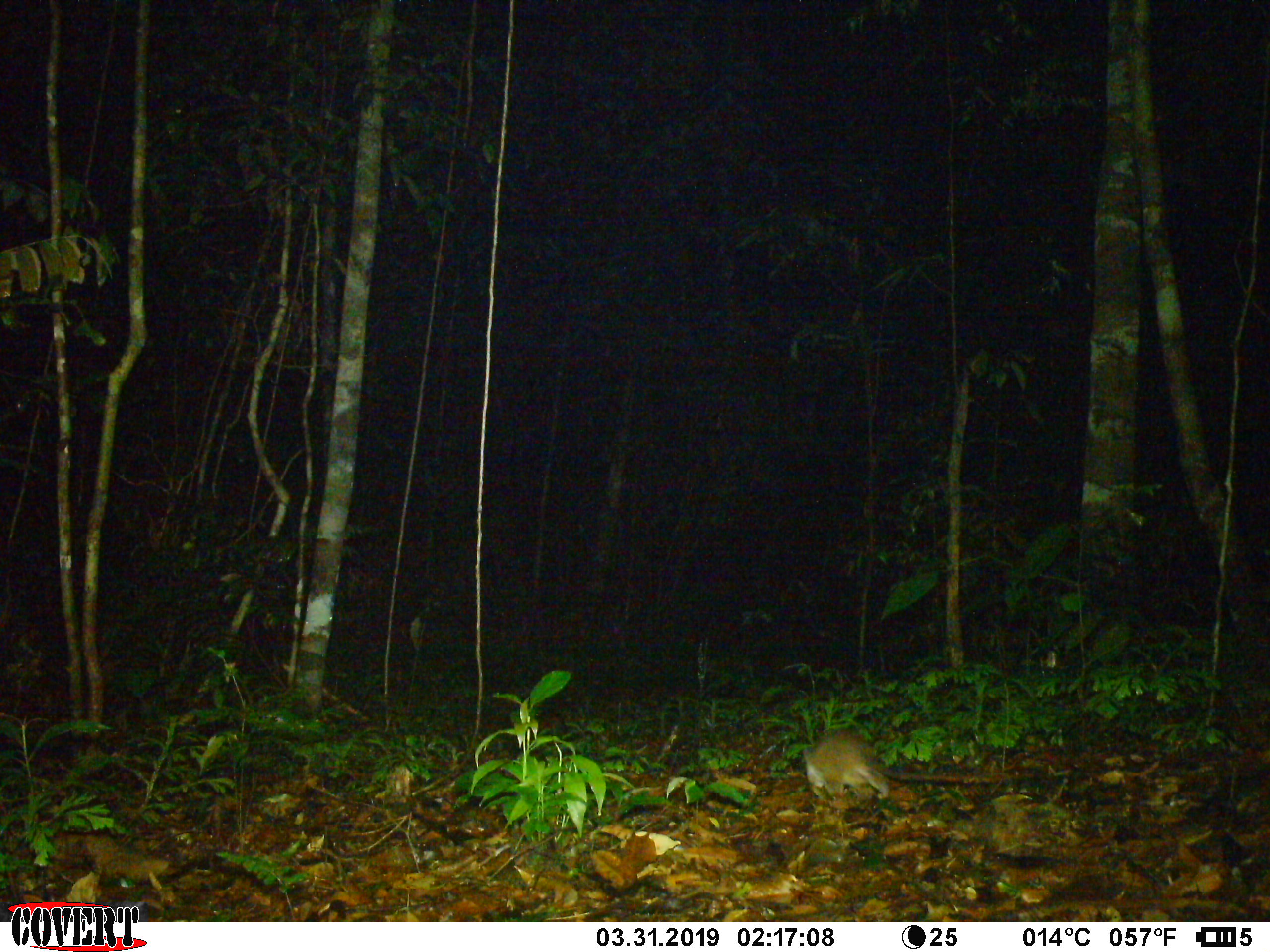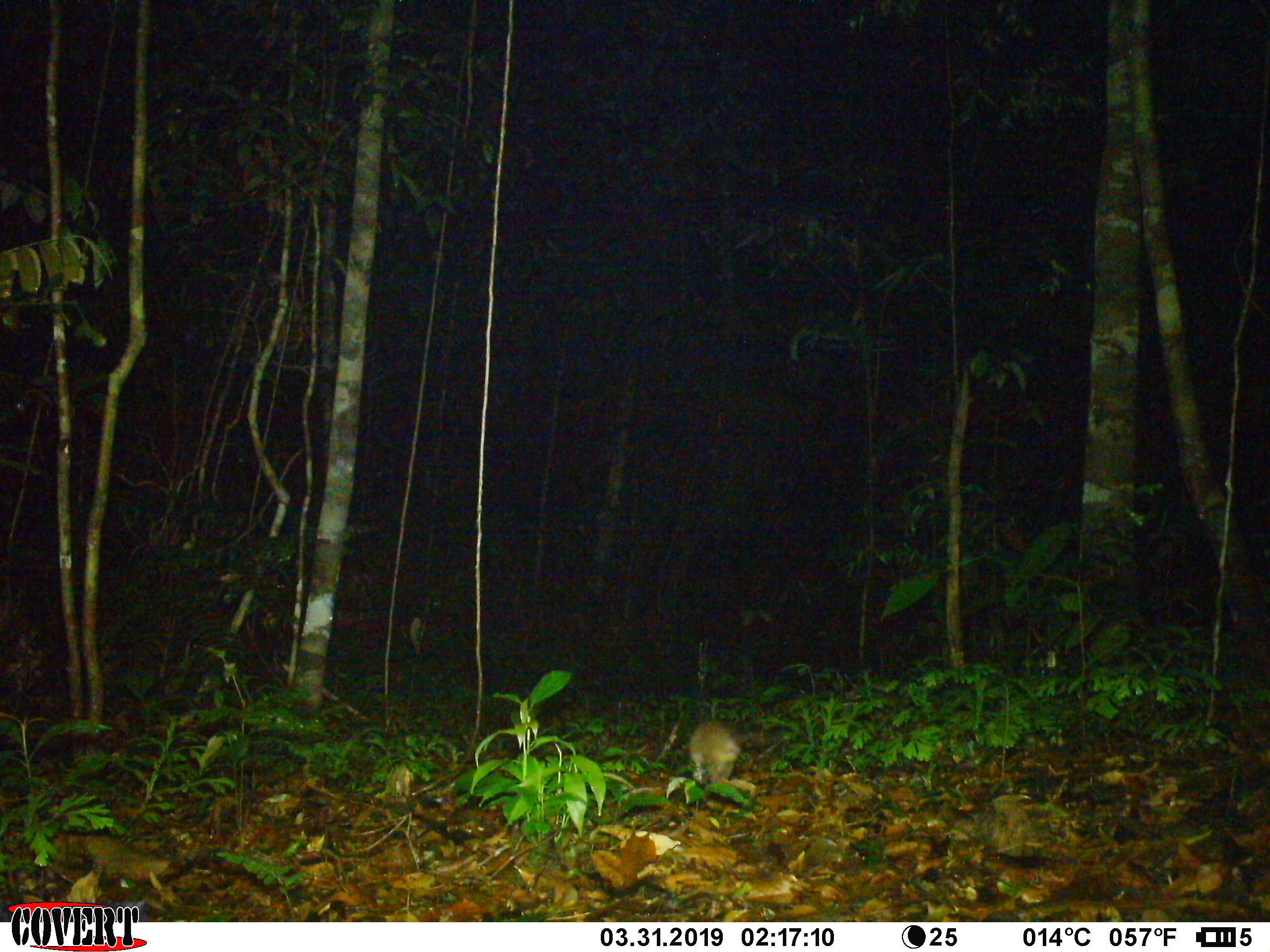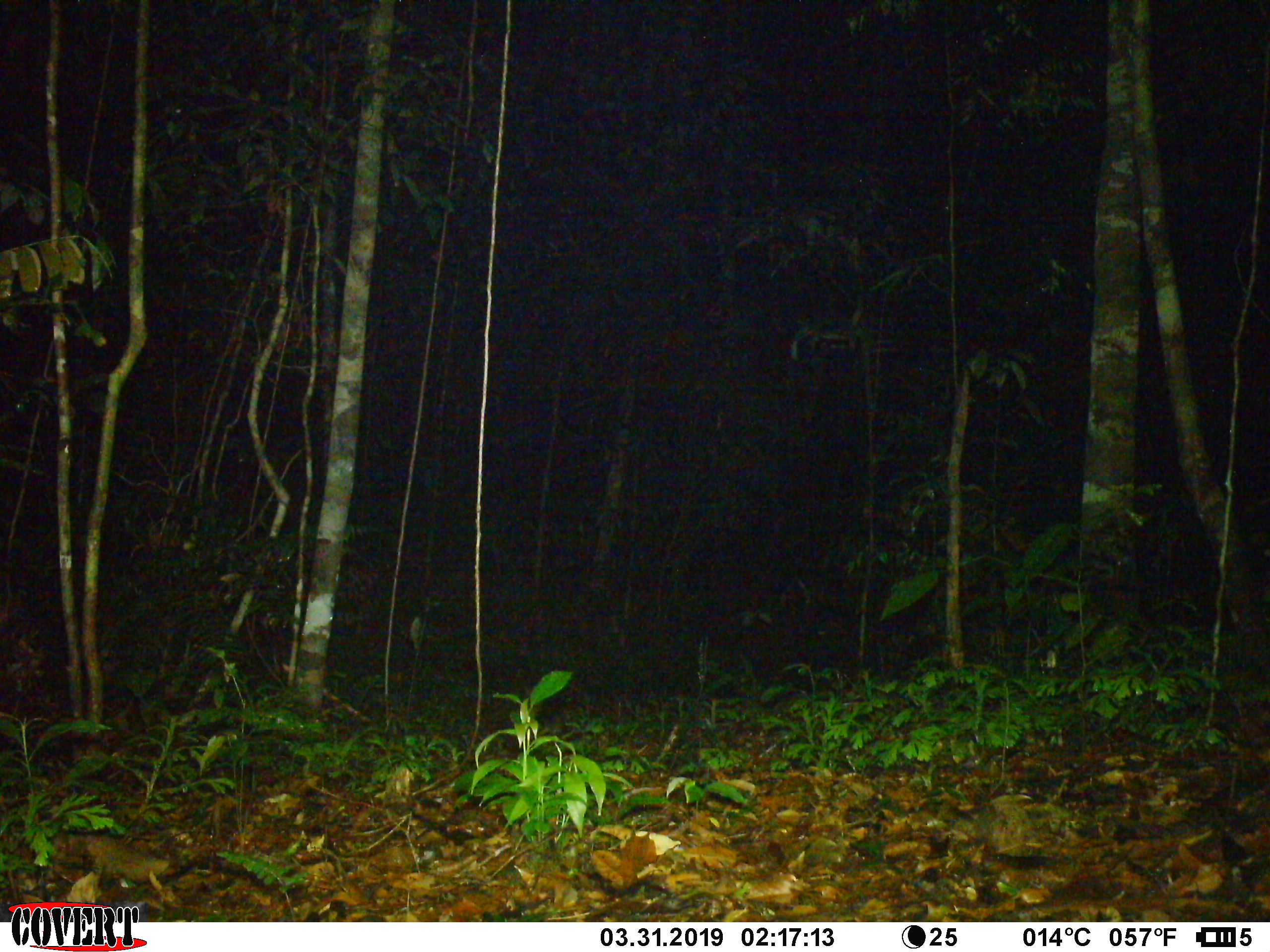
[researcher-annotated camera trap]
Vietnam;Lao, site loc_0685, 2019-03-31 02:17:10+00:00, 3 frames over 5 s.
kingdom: Animalia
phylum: Chordata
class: Mammalia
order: Rodentia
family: Muridae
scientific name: Muridae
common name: old-world mice and rats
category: unidentified murid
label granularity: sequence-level